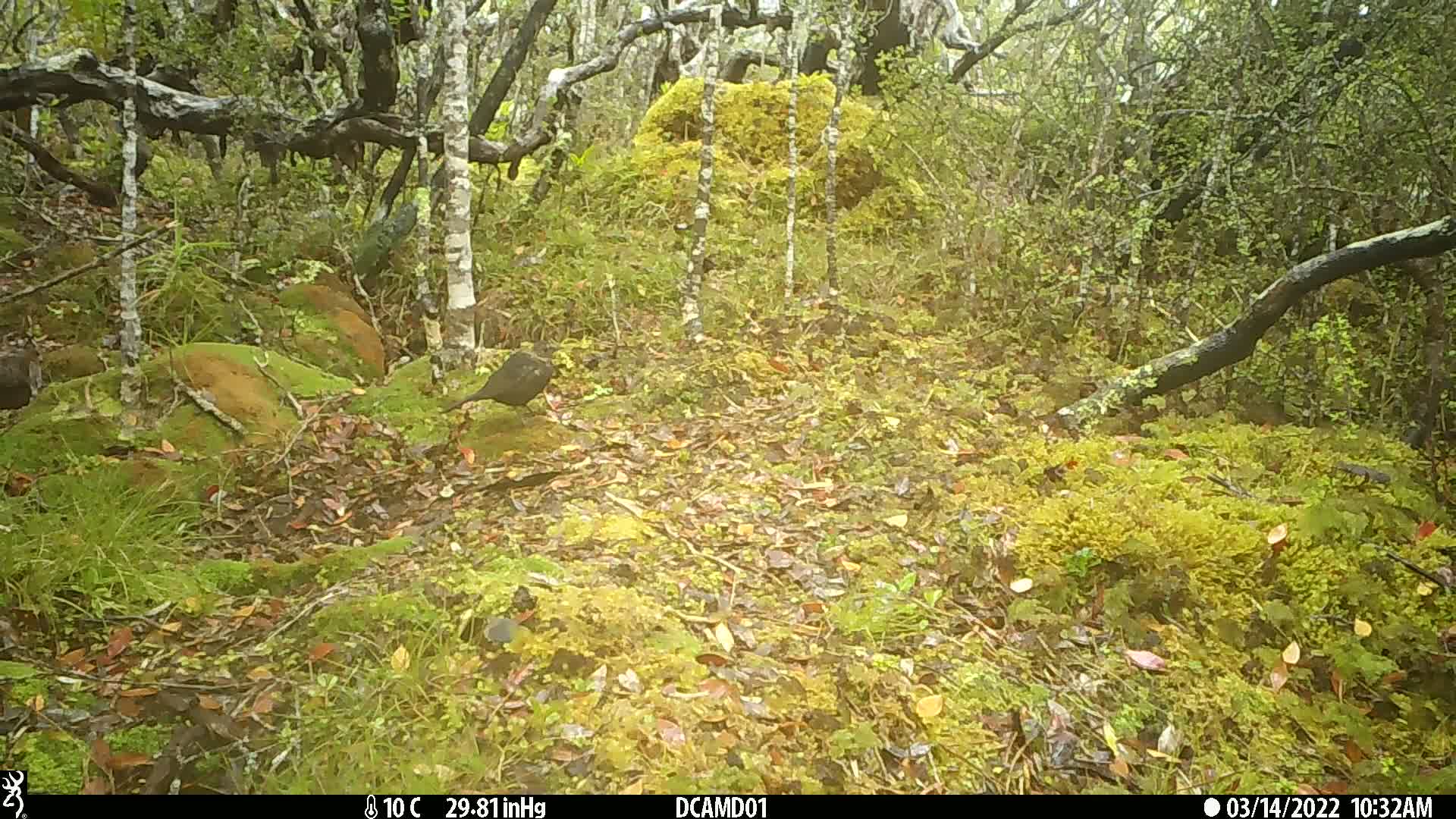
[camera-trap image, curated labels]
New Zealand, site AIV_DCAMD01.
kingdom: Animalia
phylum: Chordata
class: Aves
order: Passeriformes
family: Turdidae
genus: Turdus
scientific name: Turdus merula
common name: eurasian blackbird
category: blackbird